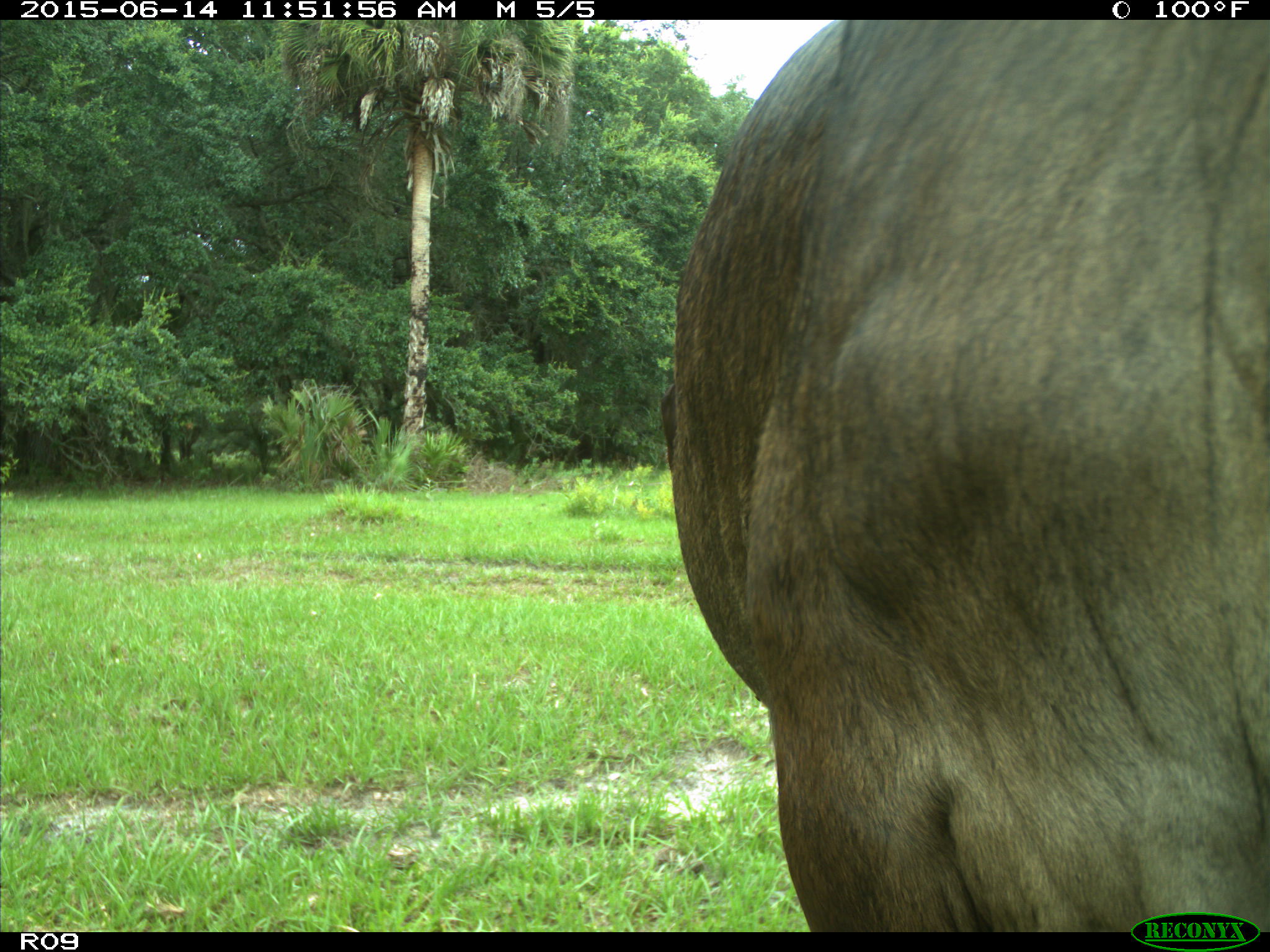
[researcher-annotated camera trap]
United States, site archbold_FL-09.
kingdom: Animalia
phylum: Chordata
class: Mammalia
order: Artiodactyla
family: Bovidae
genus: Bos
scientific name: Bos taurus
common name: domestic cow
Bos taurus (domestic cow).